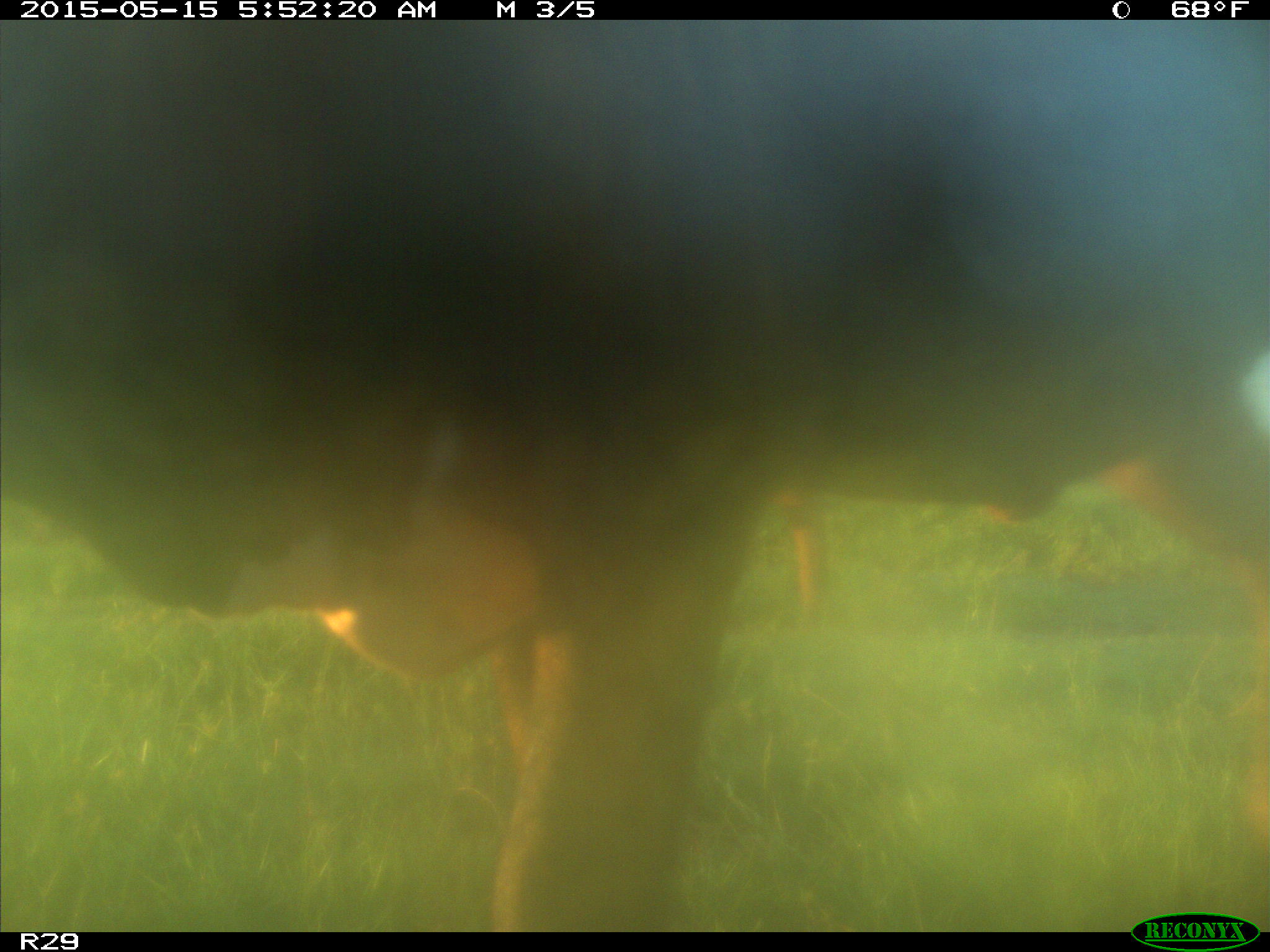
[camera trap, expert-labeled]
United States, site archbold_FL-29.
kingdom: Animalia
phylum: Chordata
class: Mammalia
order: Artiodactyla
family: Bovidae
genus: Bos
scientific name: Bos taurus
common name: domestic cow